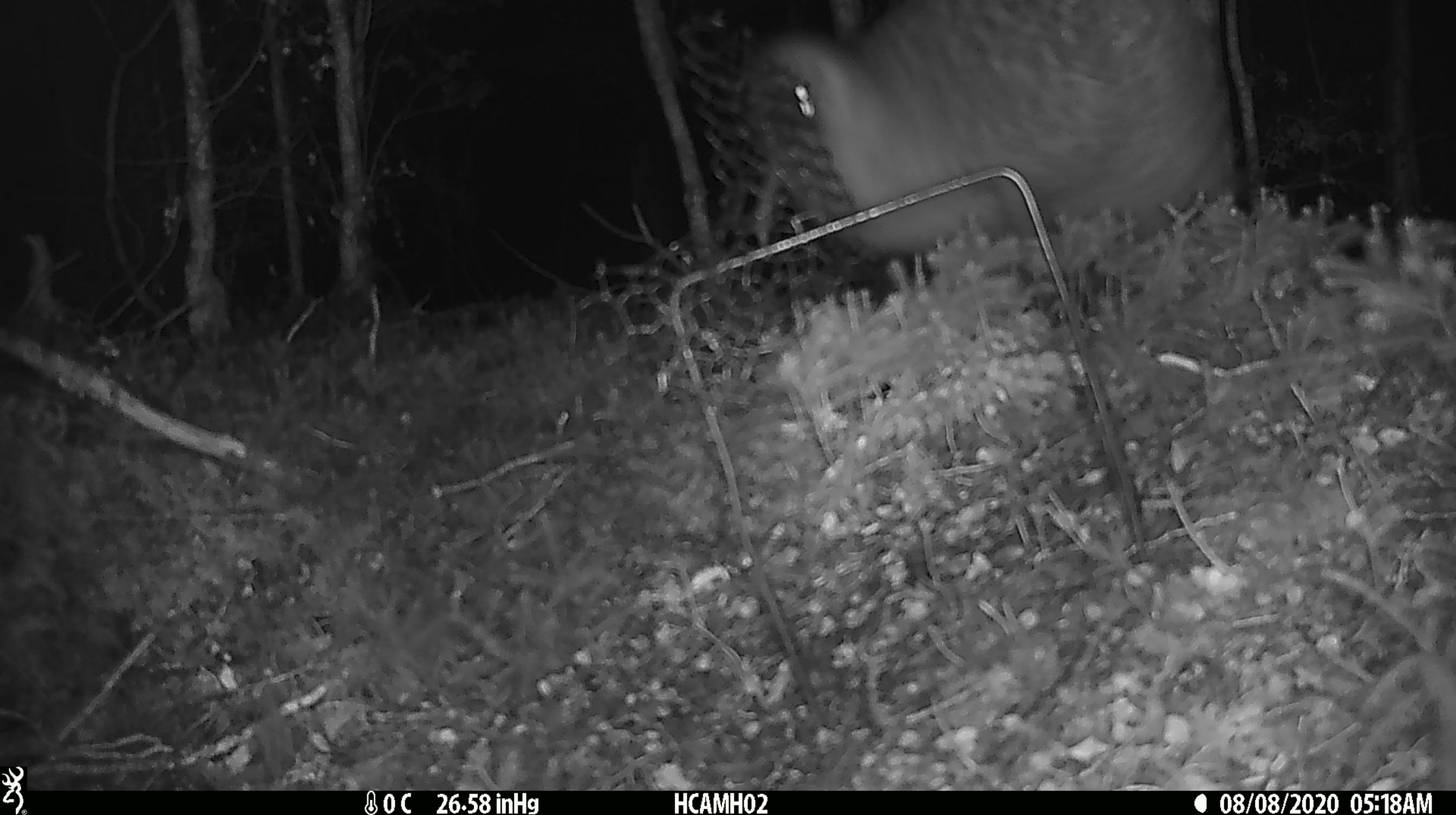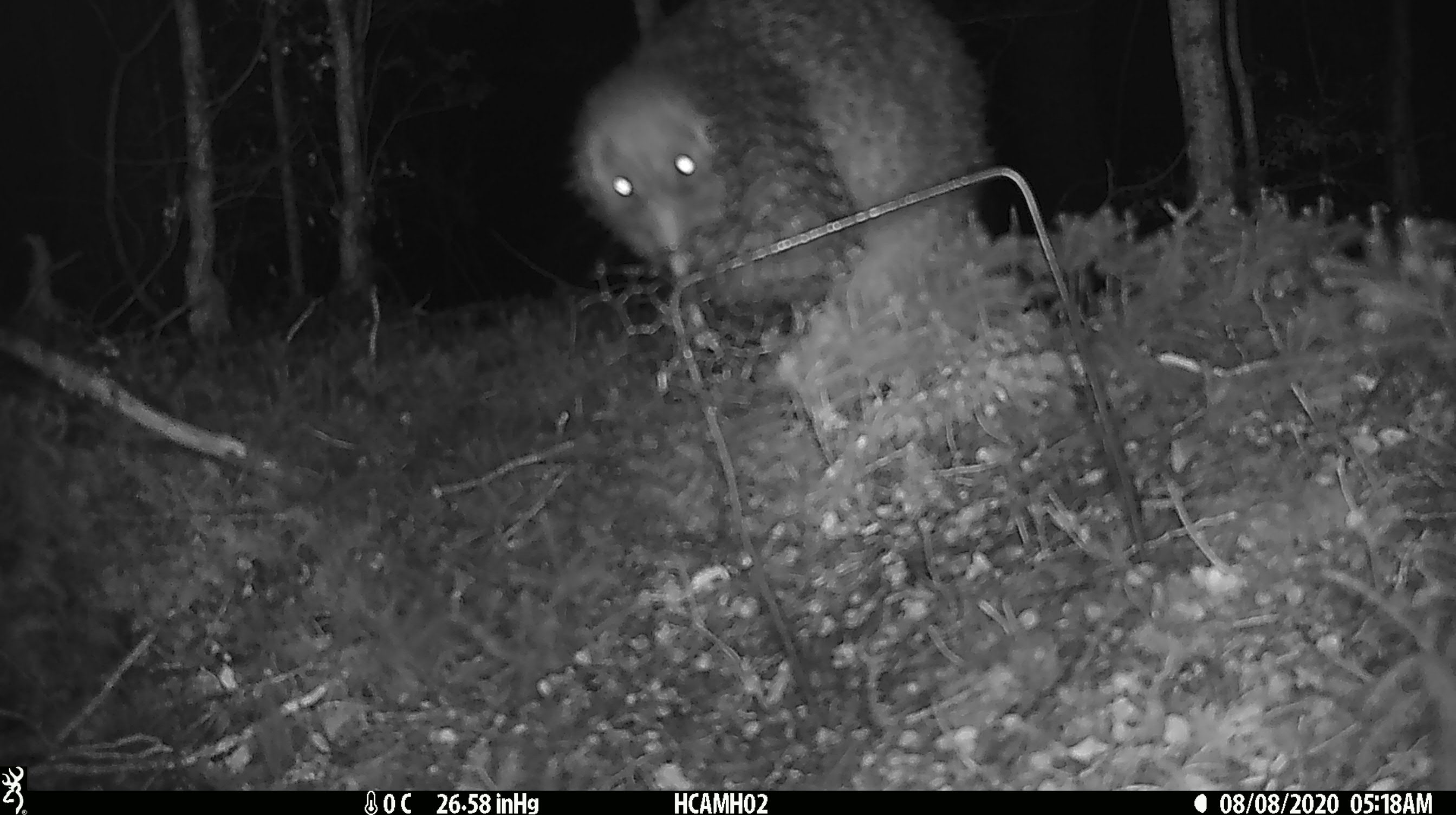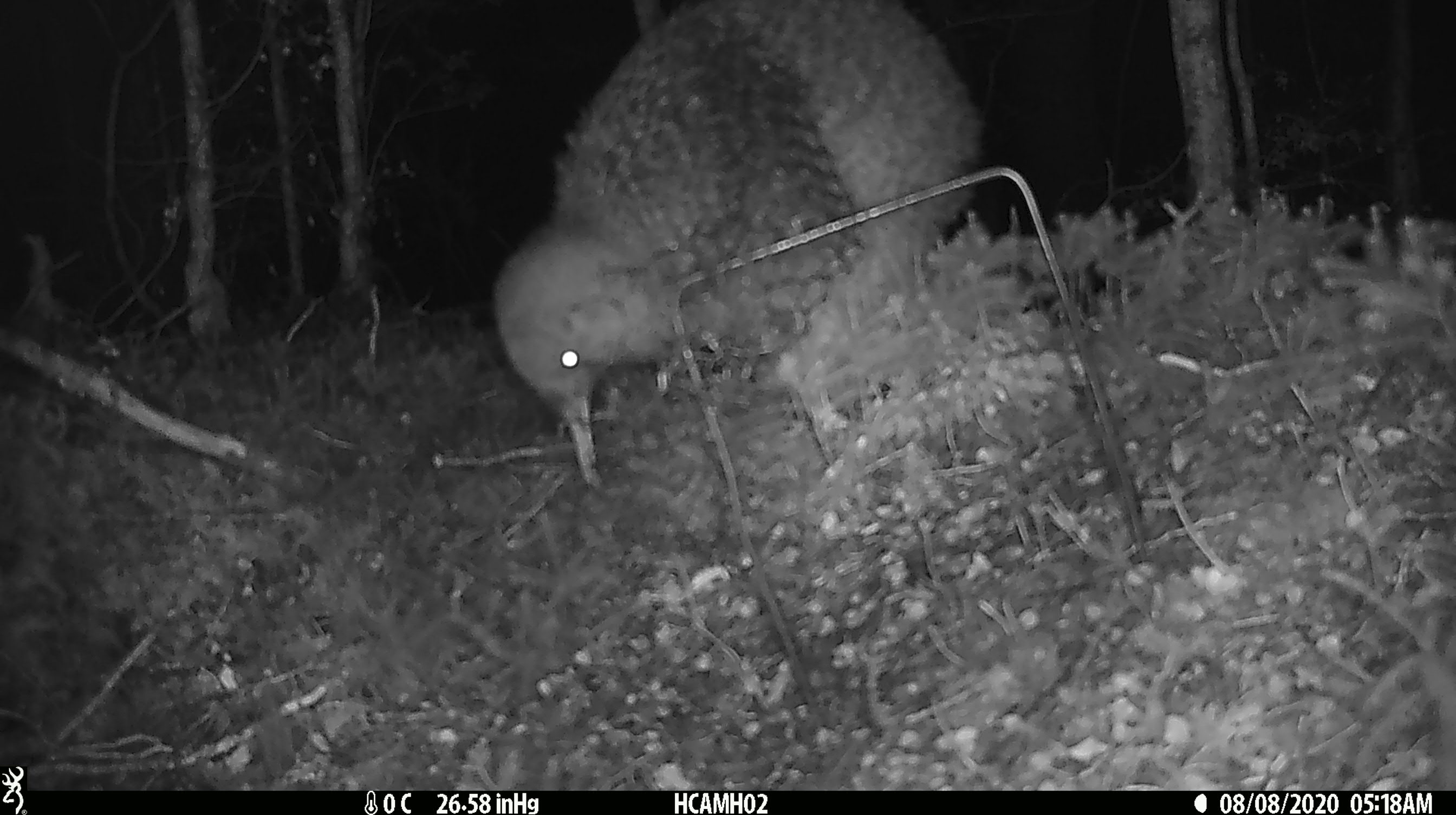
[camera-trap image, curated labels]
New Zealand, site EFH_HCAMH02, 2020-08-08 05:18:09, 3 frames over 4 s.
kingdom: Animalia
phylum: Chordata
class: Aves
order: Apterygiformes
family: Apterygidae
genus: Apteryx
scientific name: Apteryx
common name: kiwi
Kiwi (Apteryx).